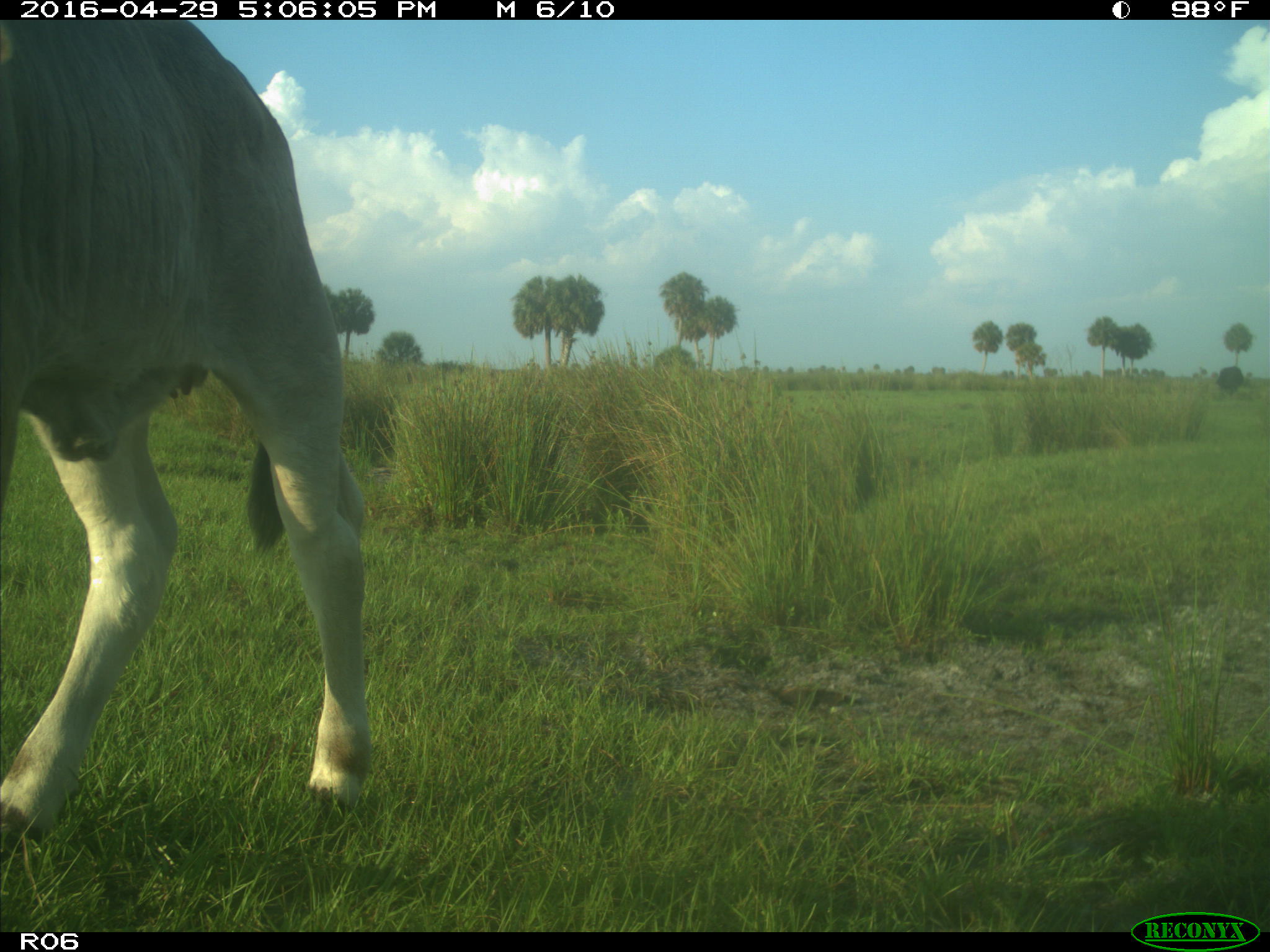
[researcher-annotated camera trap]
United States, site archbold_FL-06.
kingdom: Animalia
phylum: Chordata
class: Mammalia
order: Artiodactyla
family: Bovidae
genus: Bos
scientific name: Bos taurus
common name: domestic cow